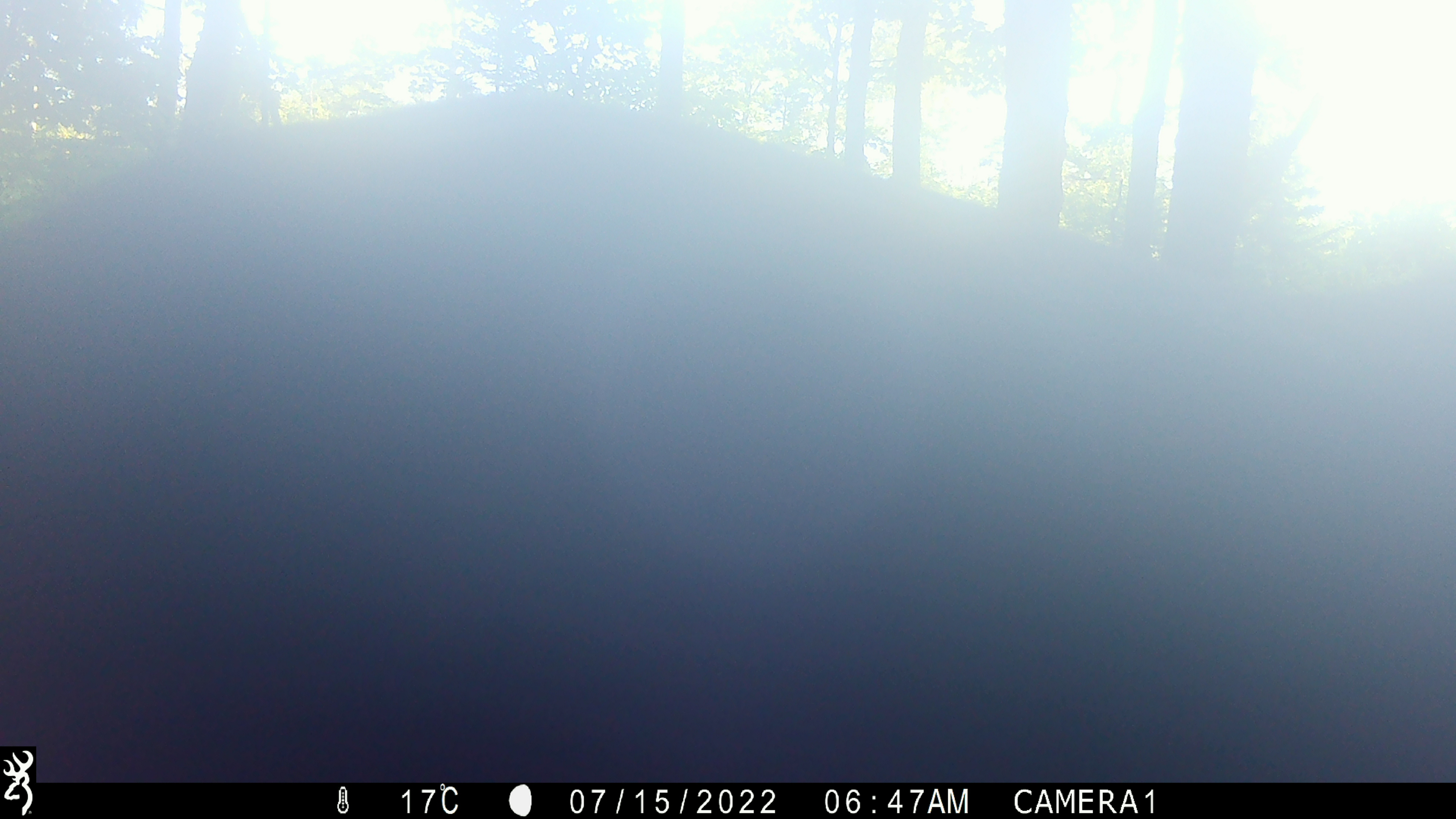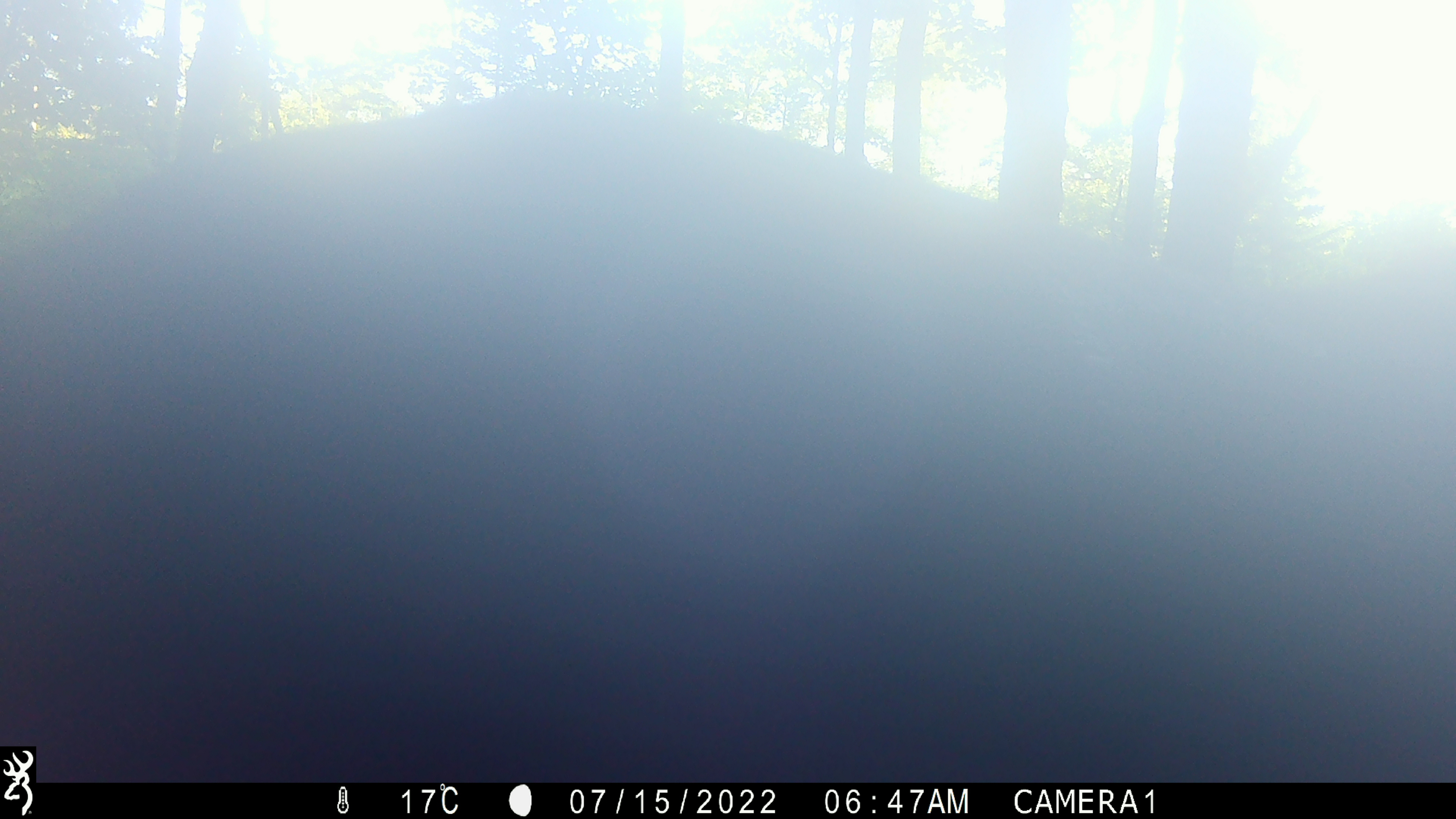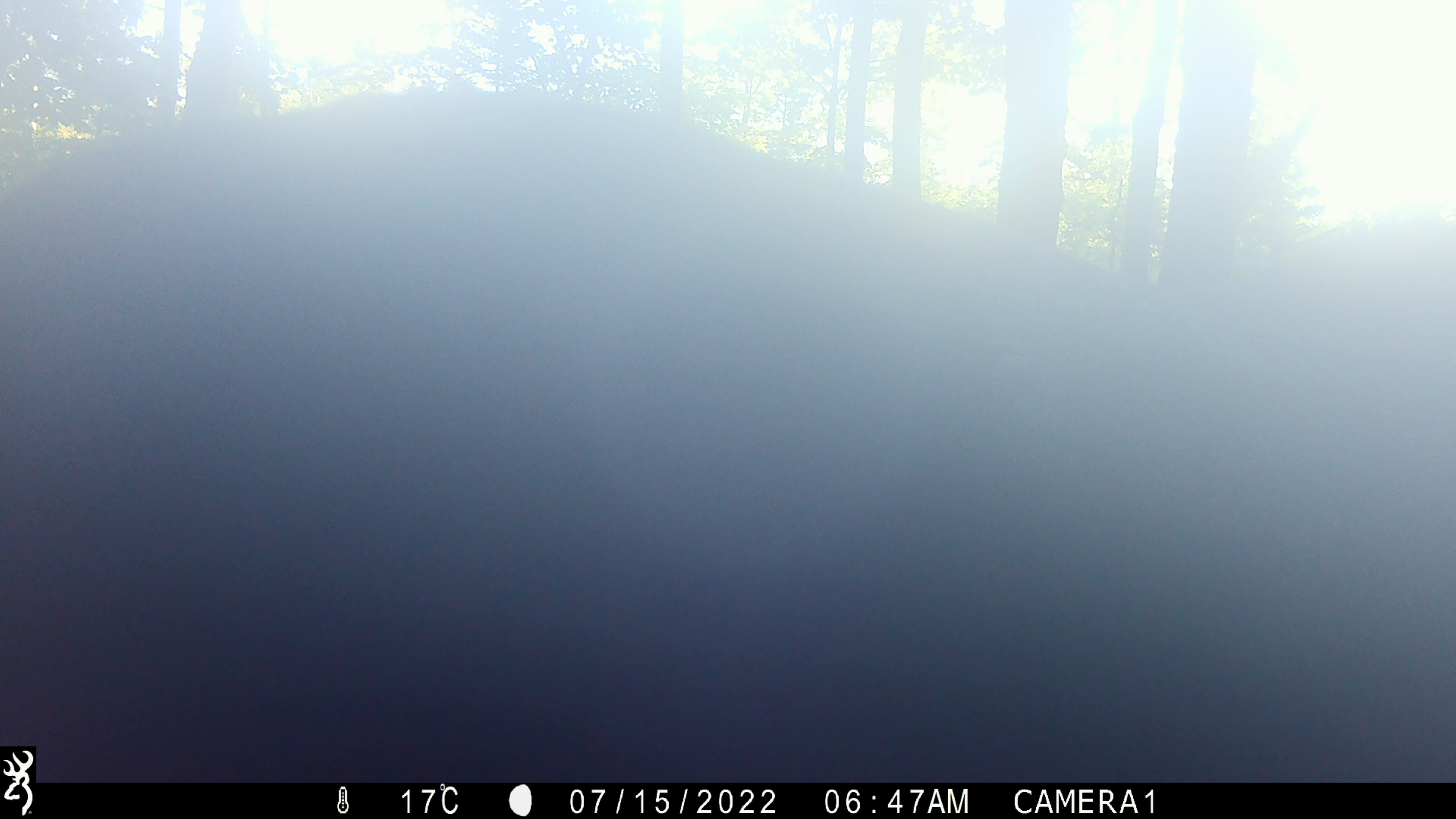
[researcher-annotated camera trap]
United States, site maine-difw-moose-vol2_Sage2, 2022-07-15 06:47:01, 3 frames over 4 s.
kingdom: Animalia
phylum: Chordata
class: Mammalia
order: Artiodactyla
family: Cervidae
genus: Alces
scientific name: Alces alces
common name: moose